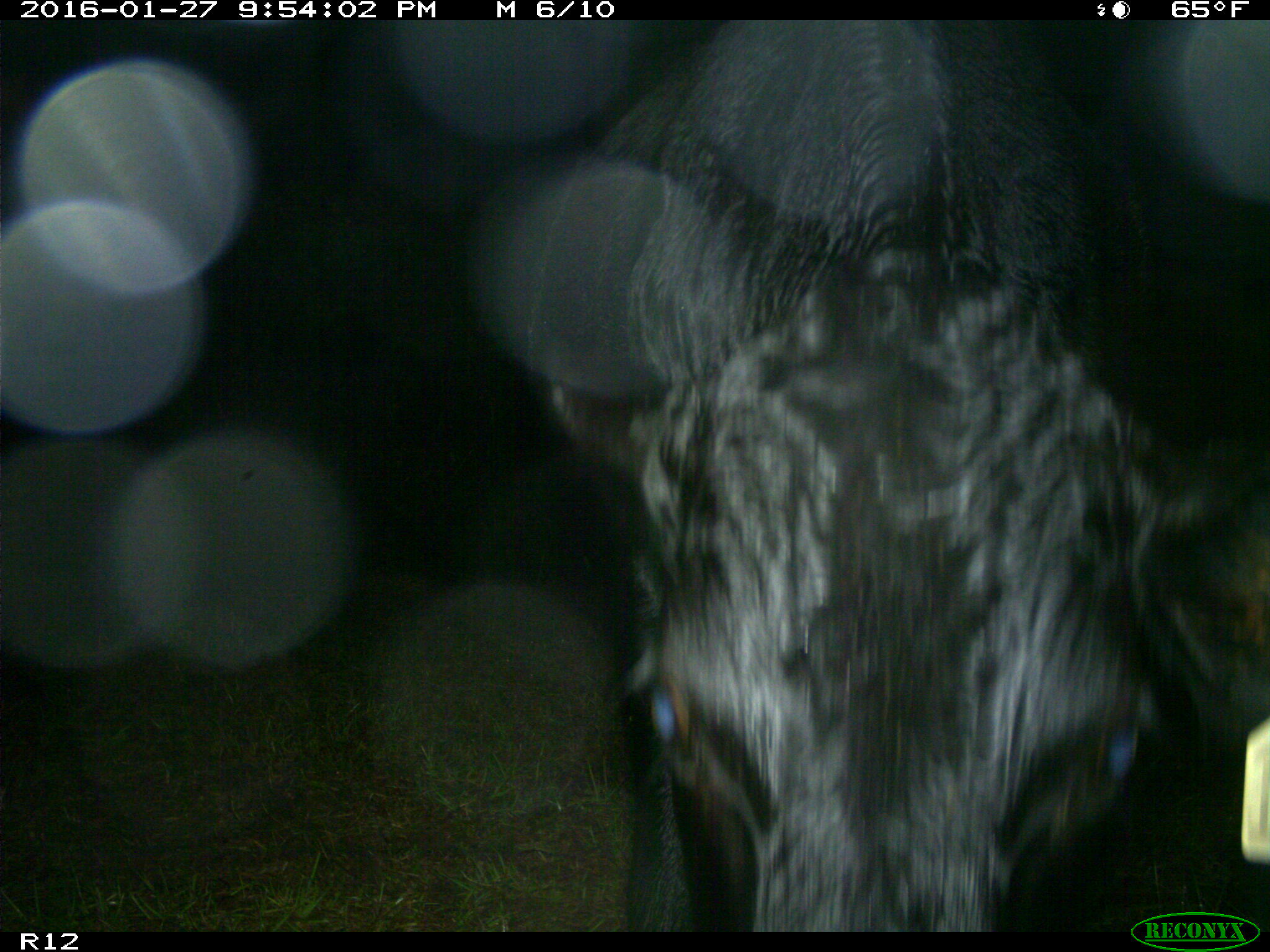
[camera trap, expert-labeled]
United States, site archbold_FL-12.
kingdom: Animalia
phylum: Chordata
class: Mammalia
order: Artiodactyla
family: Bovidae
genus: Bos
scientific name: Bos taurus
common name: domestic cow